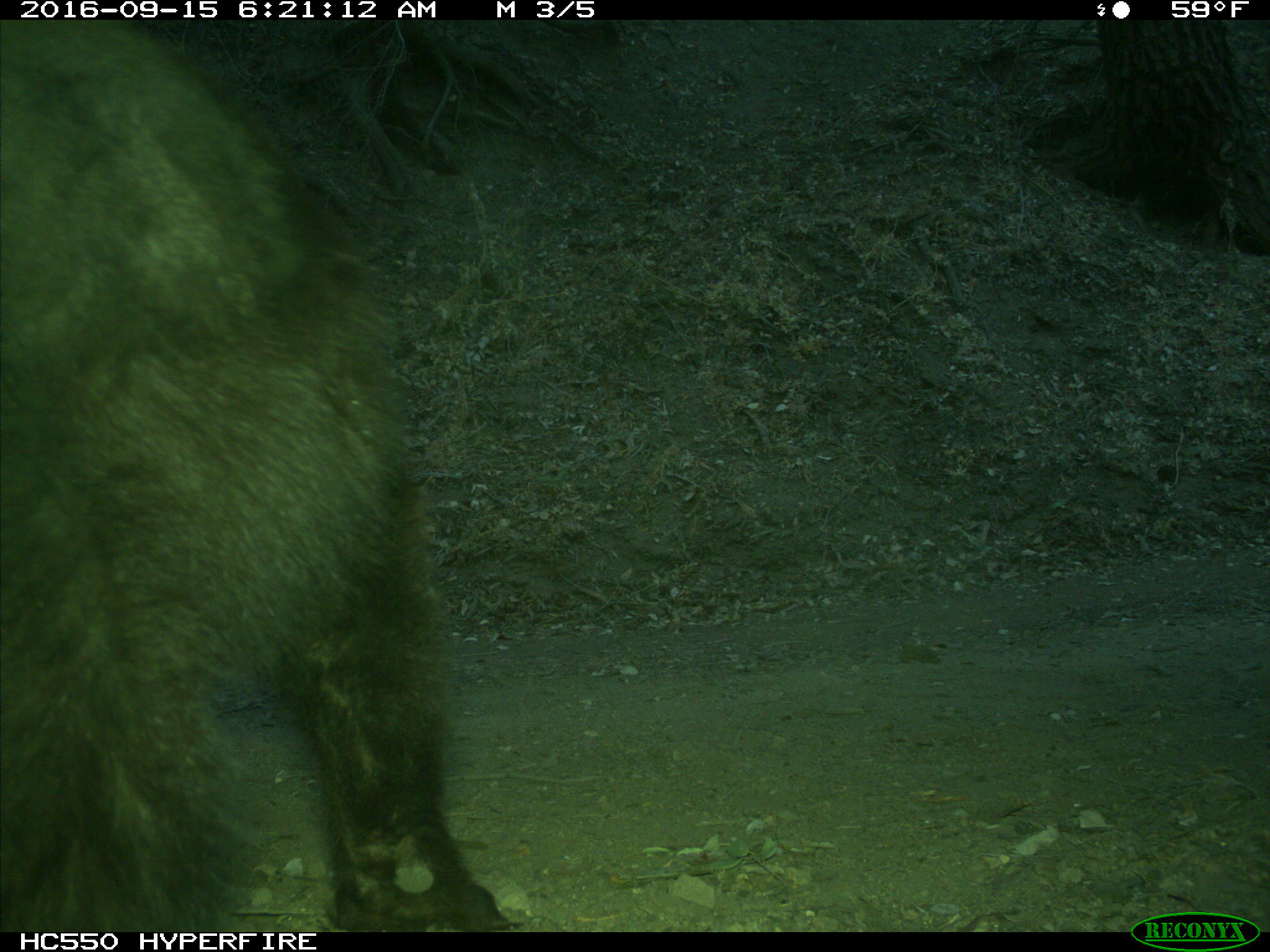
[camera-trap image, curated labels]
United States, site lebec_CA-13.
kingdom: Animalia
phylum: Chordata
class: Mammalia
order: Carnivora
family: Ursidae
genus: Ursus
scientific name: Ursus americanus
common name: american black bear